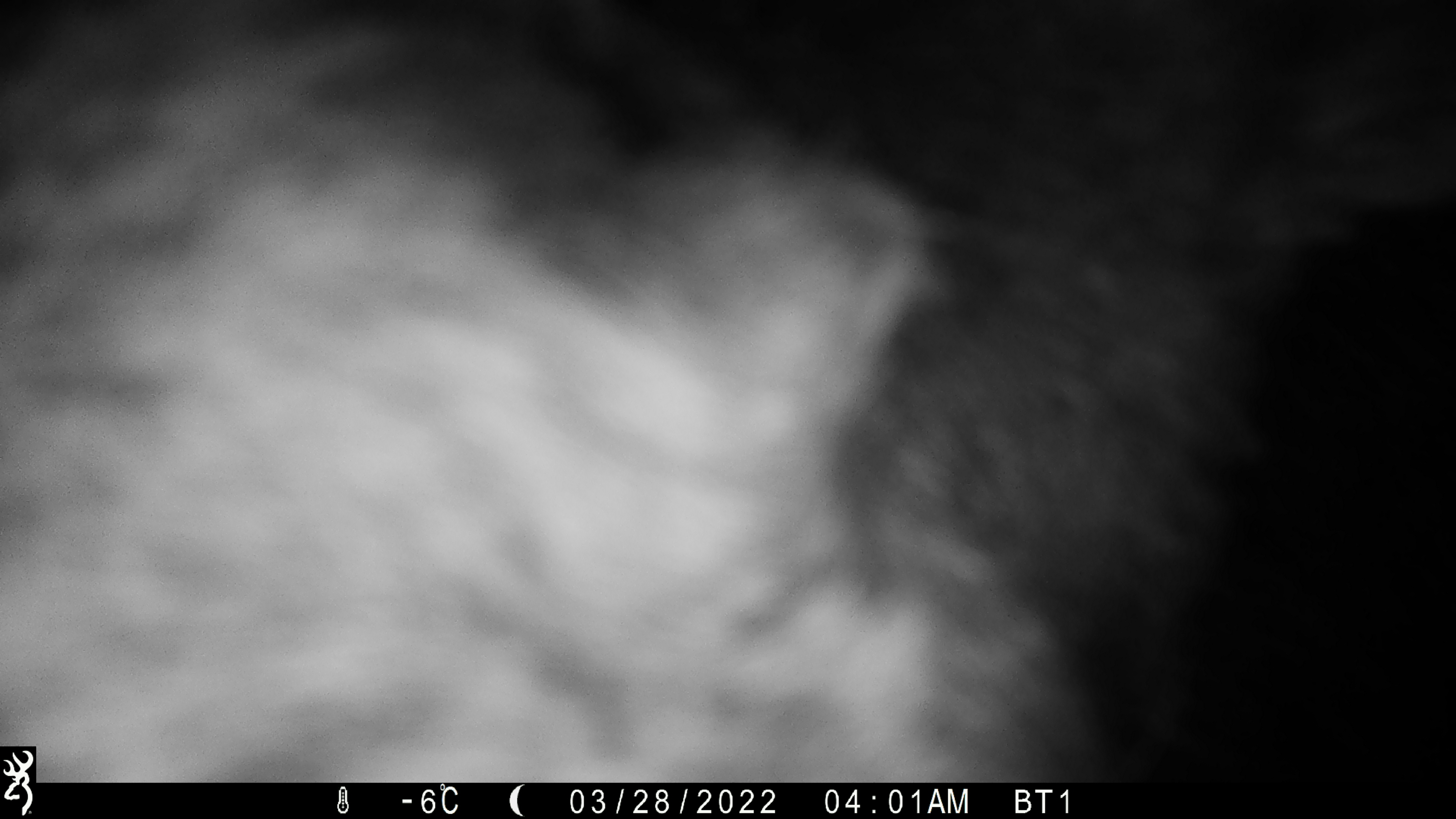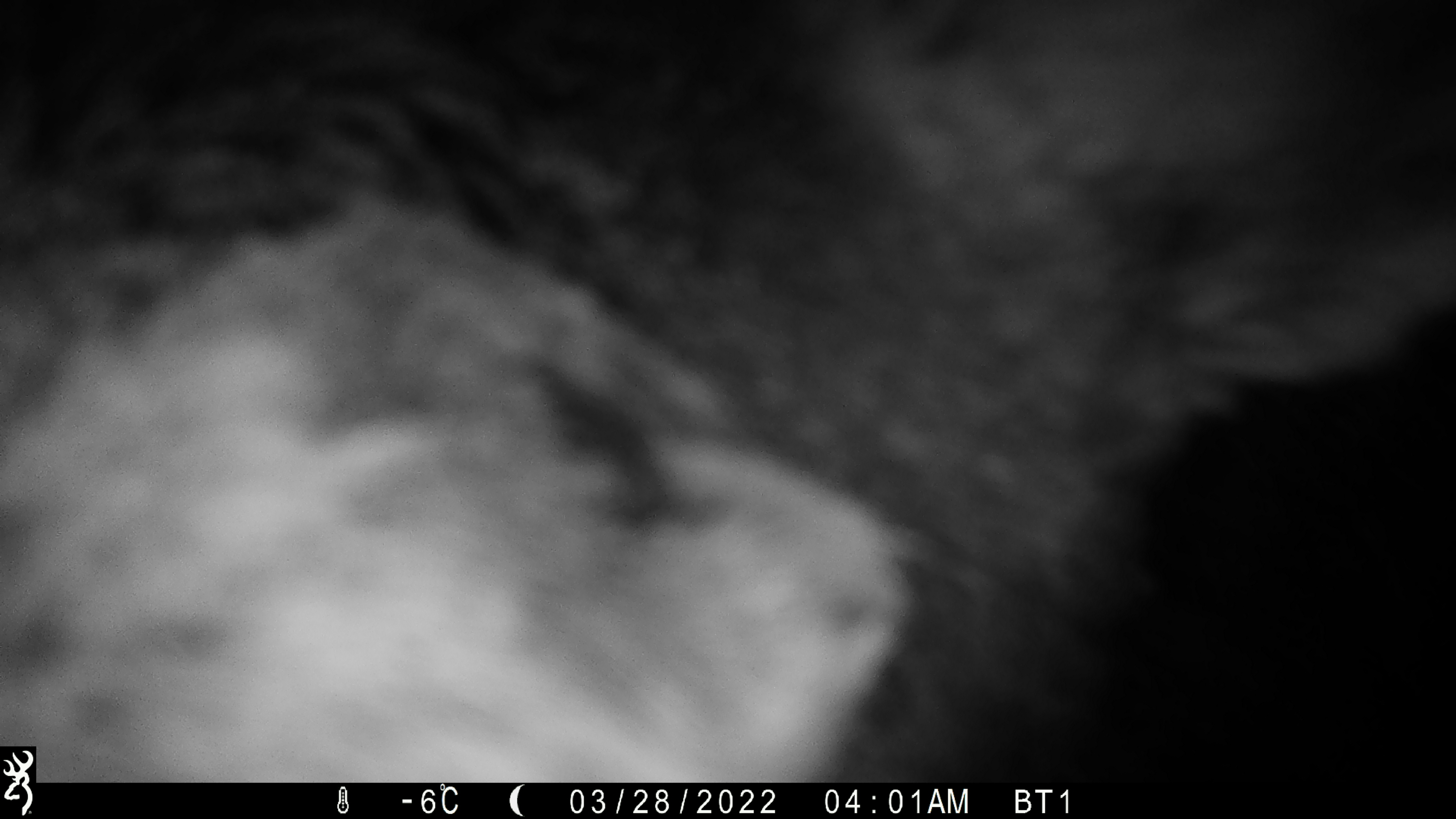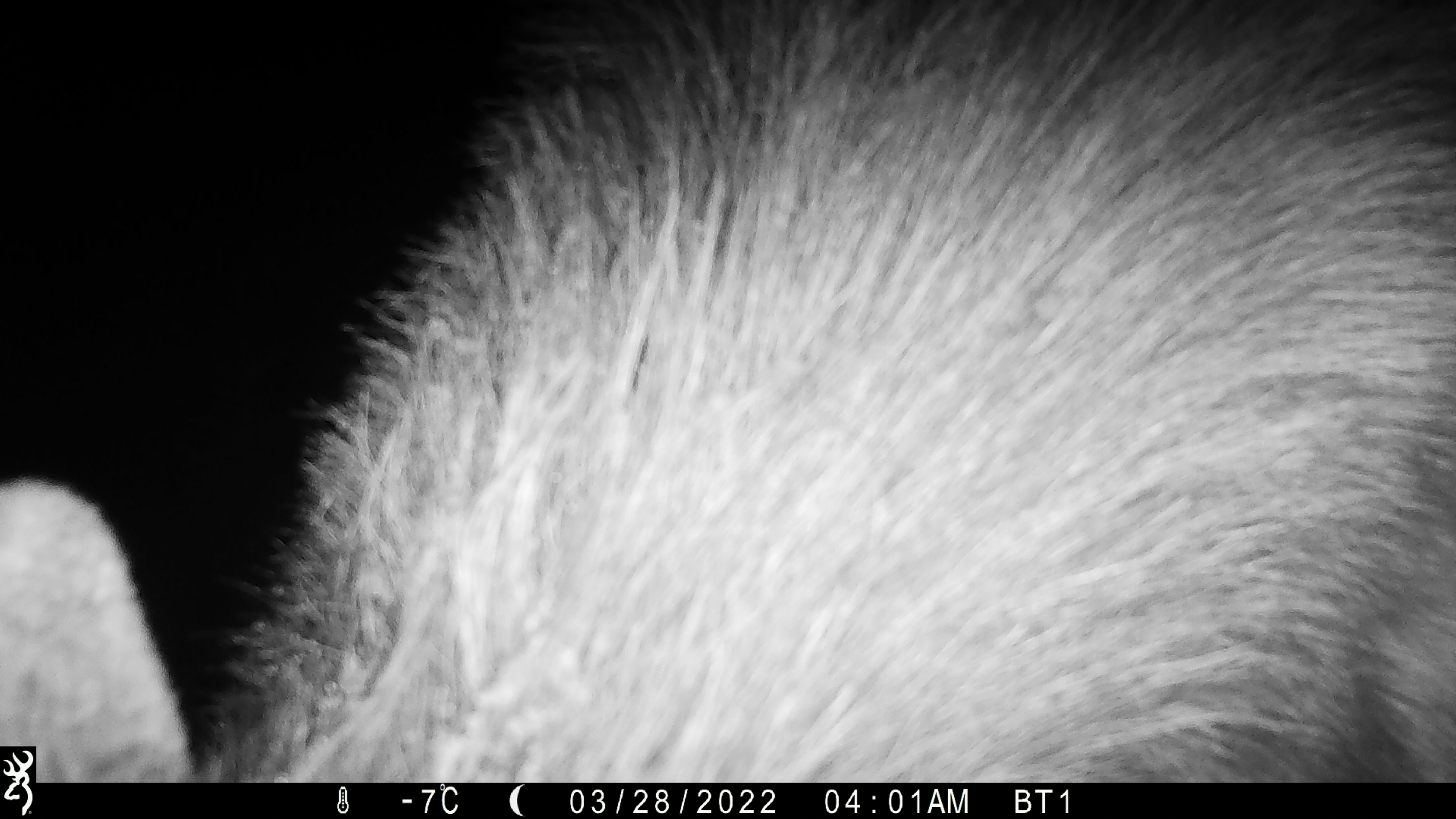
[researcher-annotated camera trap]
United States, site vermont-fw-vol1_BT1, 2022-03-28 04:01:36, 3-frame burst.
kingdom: Animalia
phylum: Chordata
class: Mammalia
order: Artiodactyla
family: Cervidae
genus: Alces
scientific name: Alces alces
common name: moose